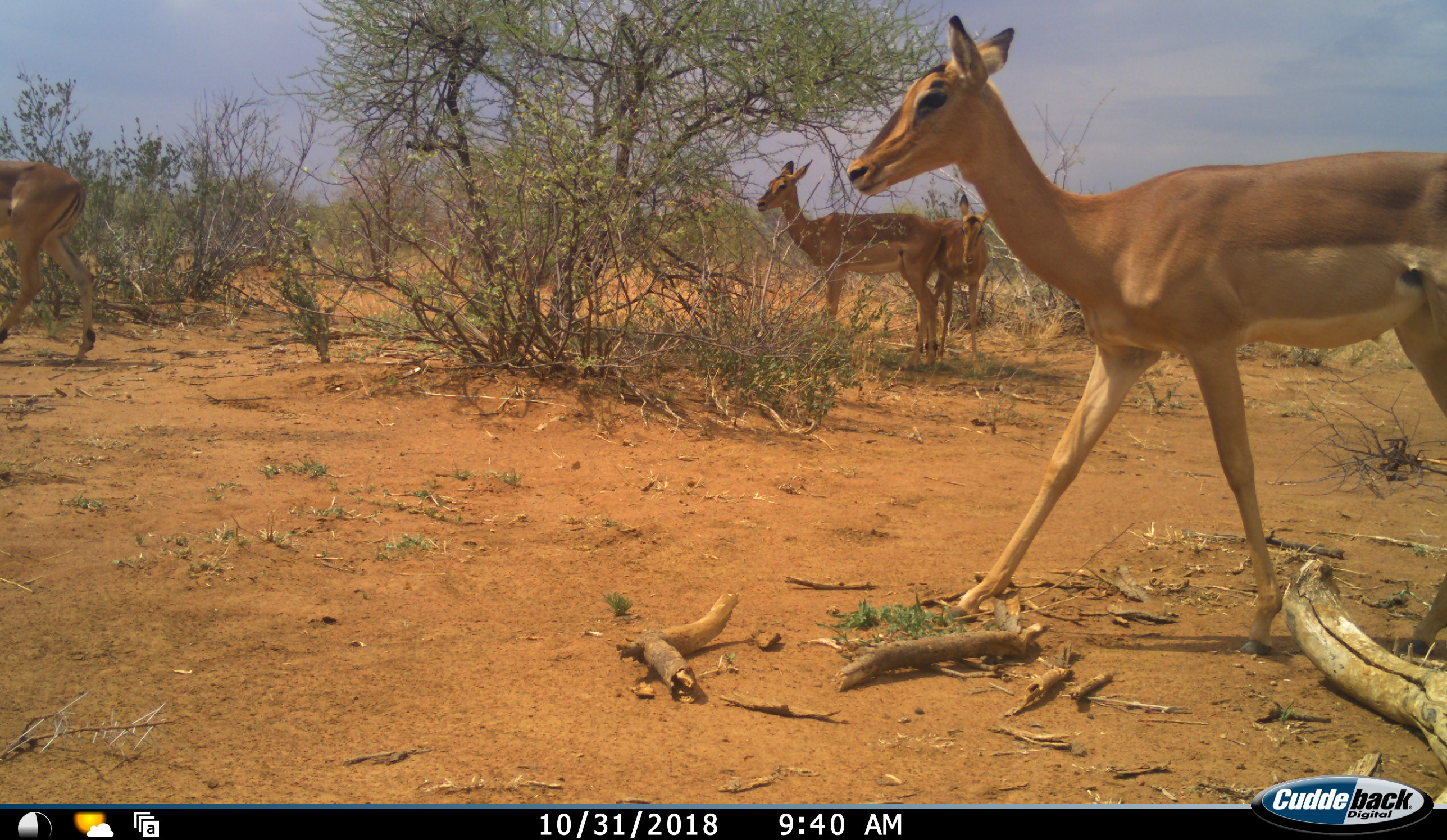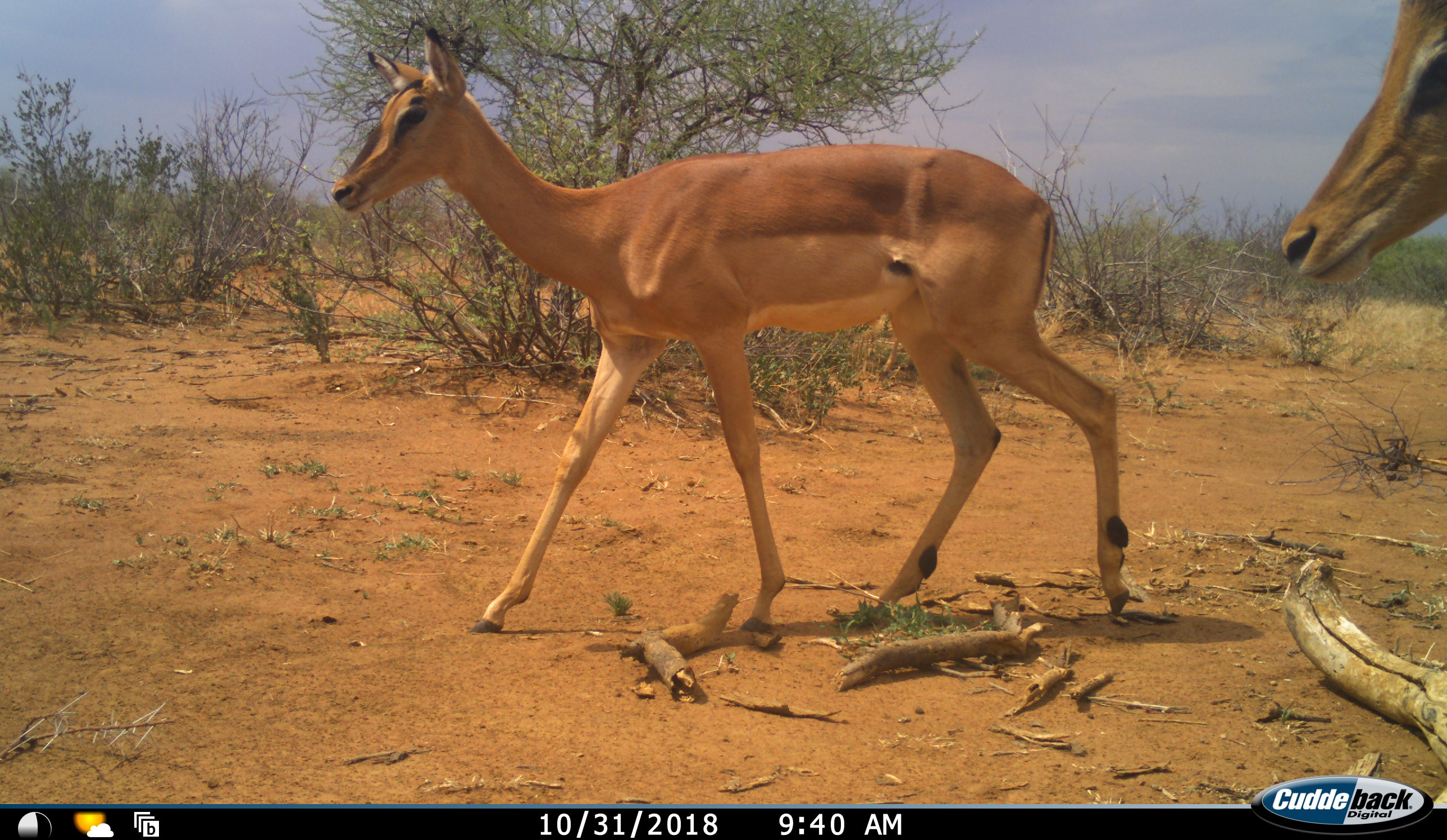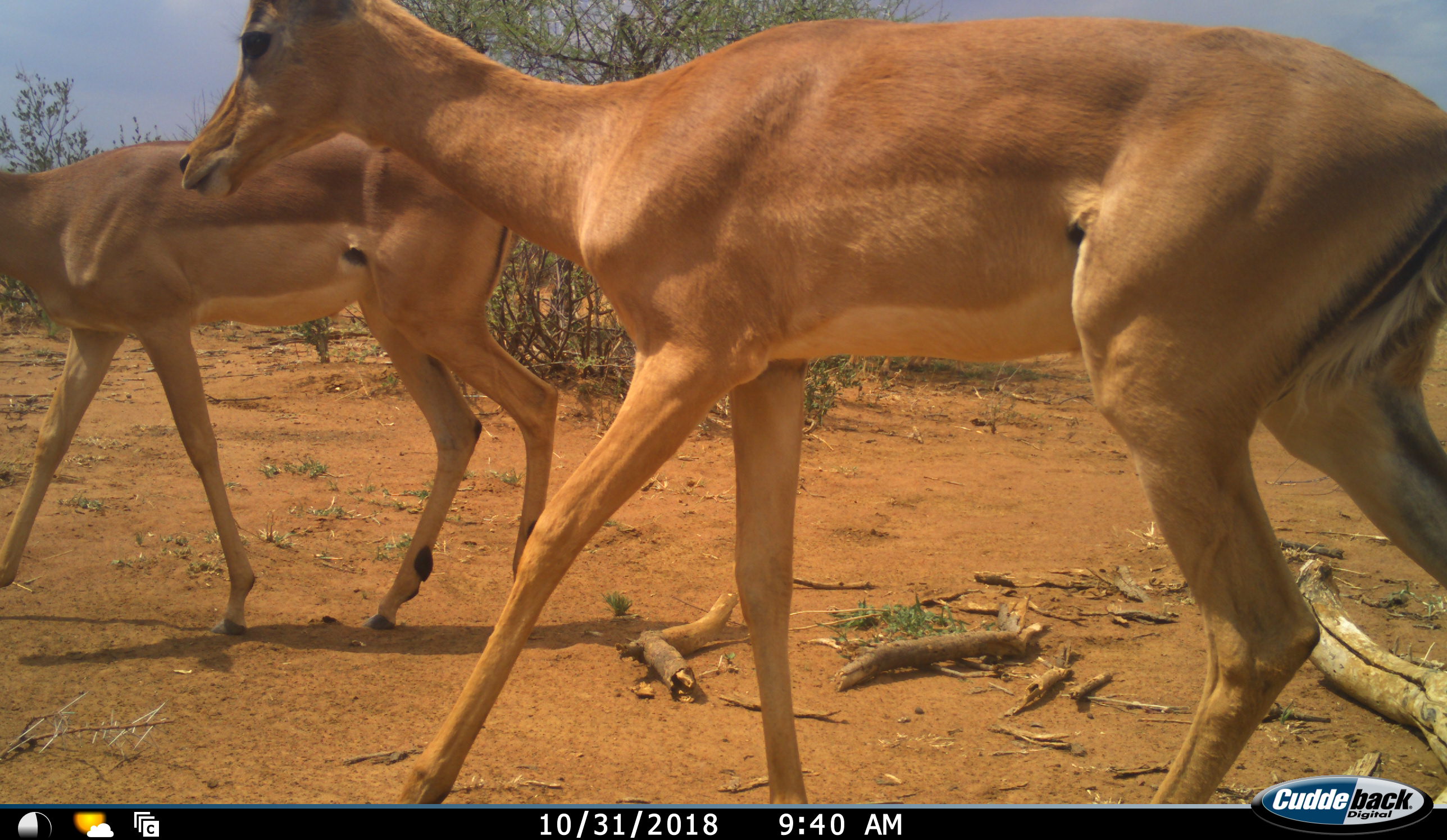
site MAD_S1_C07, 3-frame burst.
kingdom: Animalia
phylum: Chordata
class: Mammalia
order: Artiodactyla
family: Bovidae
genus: Aepyceros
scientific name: Aepyceros melampus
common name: impala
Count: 5.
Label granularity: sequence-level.